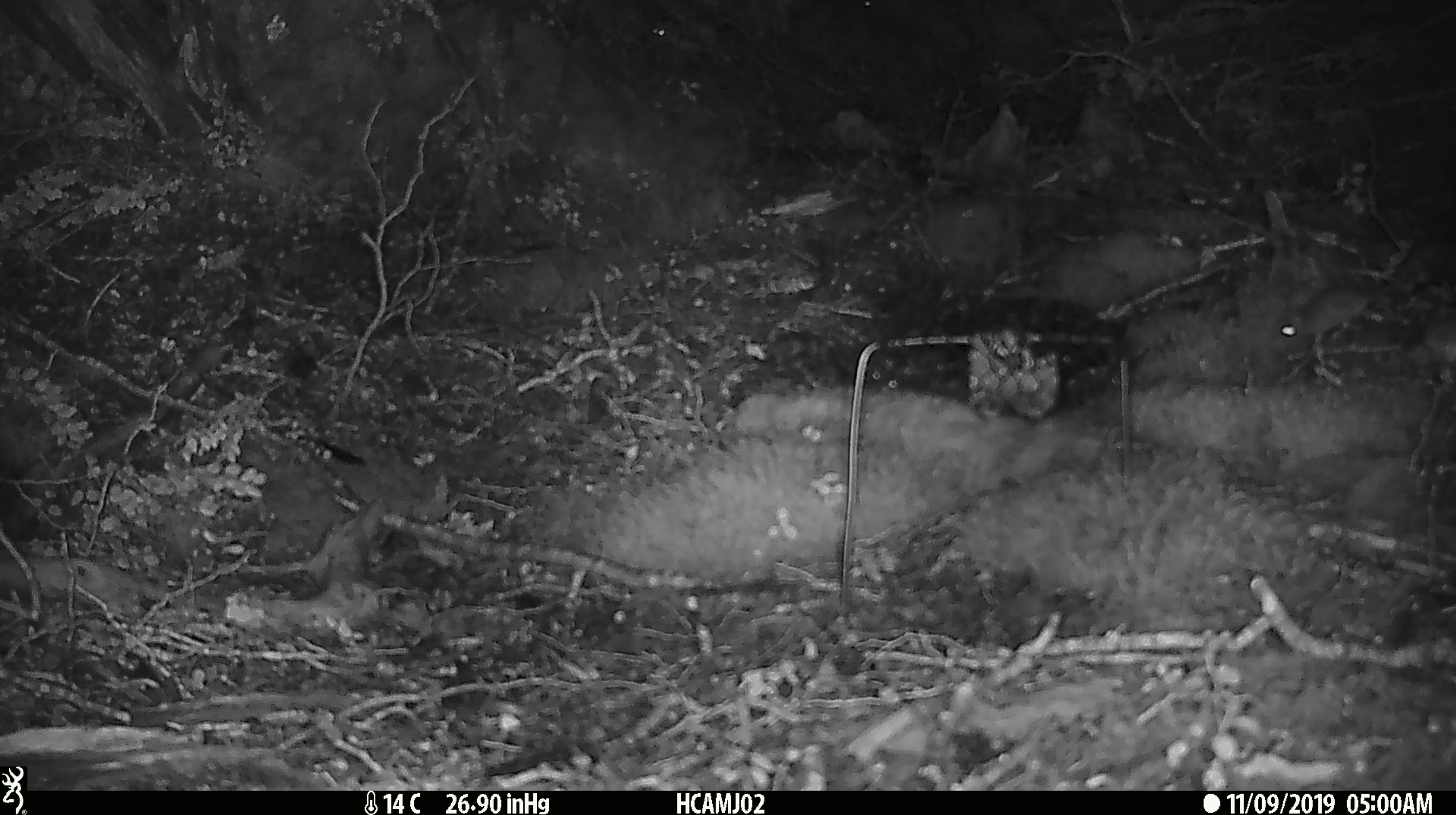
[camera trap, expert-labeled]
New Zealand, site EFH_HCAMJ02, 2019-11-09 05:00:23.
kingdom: Animalia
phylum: Chordata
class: Mammalia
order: Rodentia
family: Muridae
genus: Mus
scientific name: Mus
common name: mouse